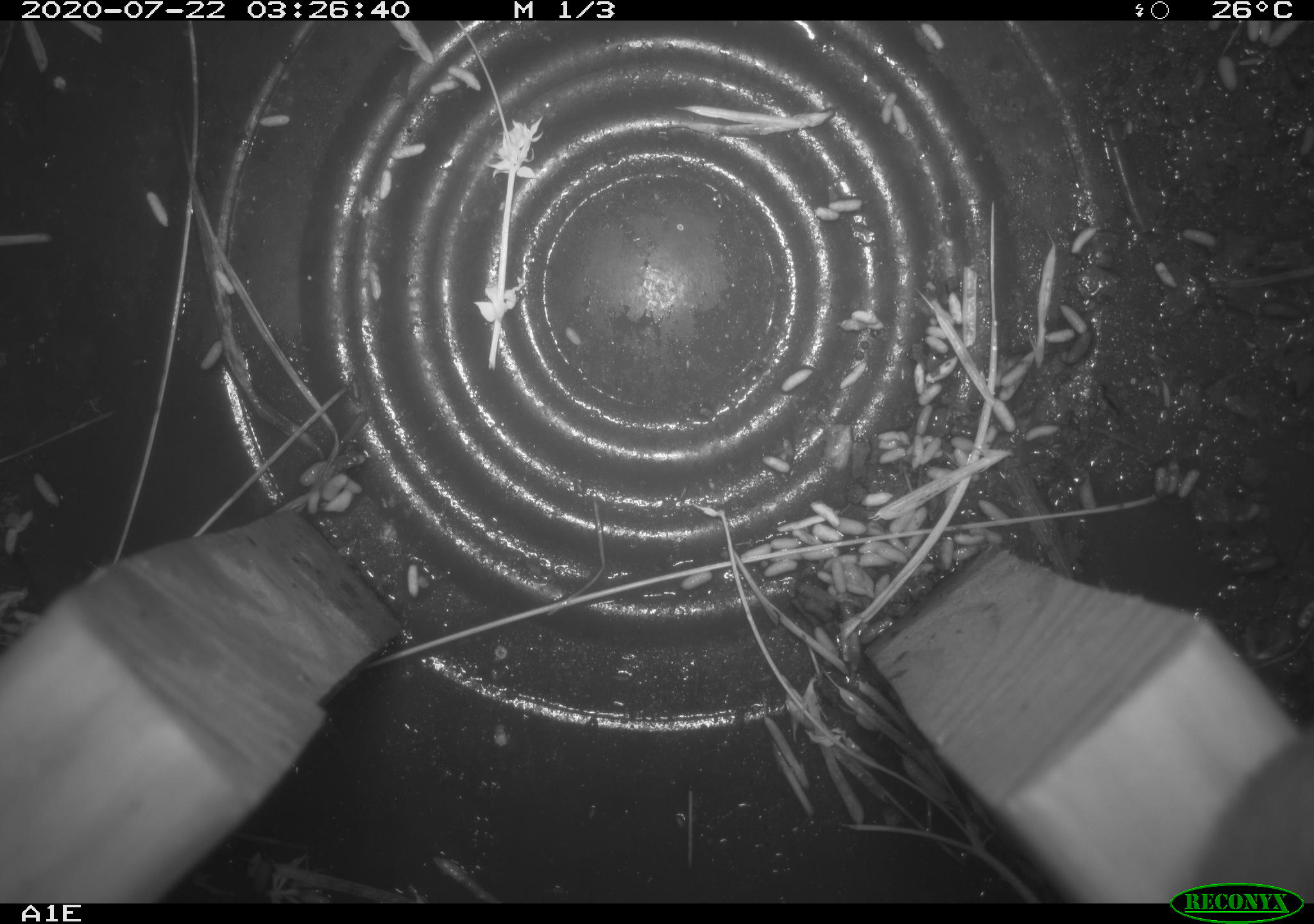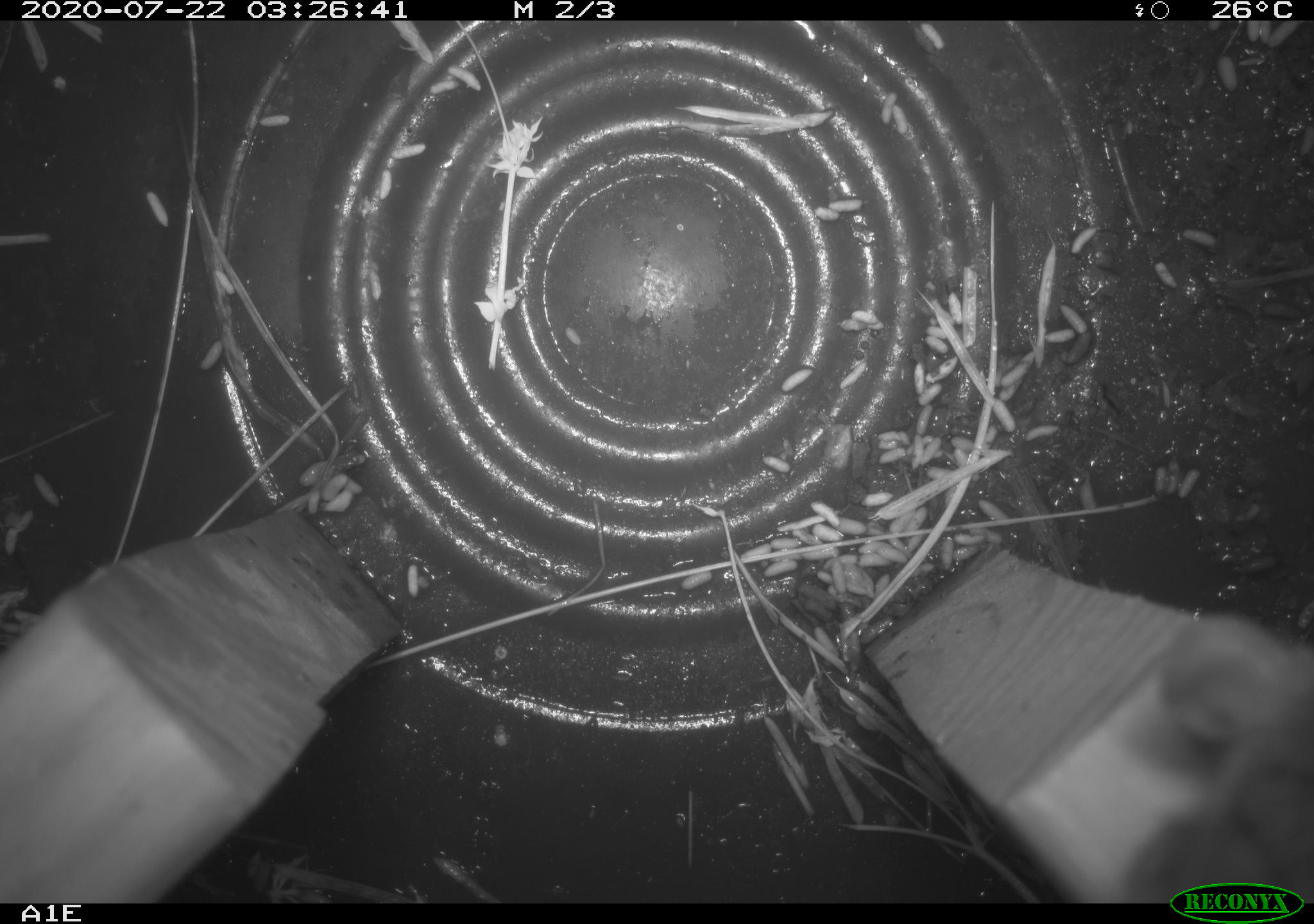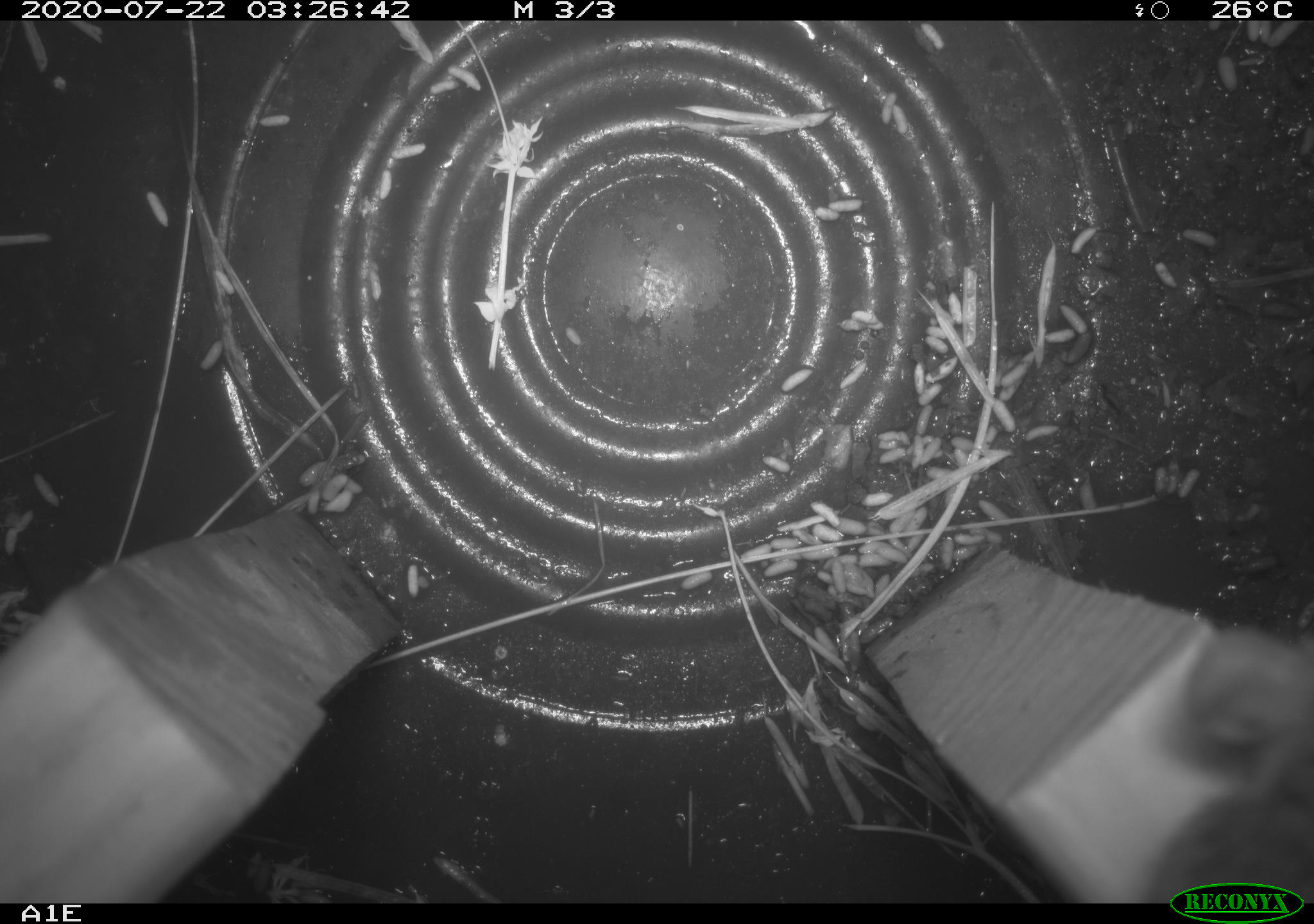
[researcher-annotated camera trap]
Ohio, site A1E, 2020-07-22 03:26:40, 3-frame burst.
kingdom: Animalia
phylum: Chordata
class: Mammalia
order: Rodentia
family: Cricetidae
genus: Peromyscus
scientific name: Peromyscus leucopus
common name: white-footed mouse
White-footed mouse (Peromyscus leucopus).